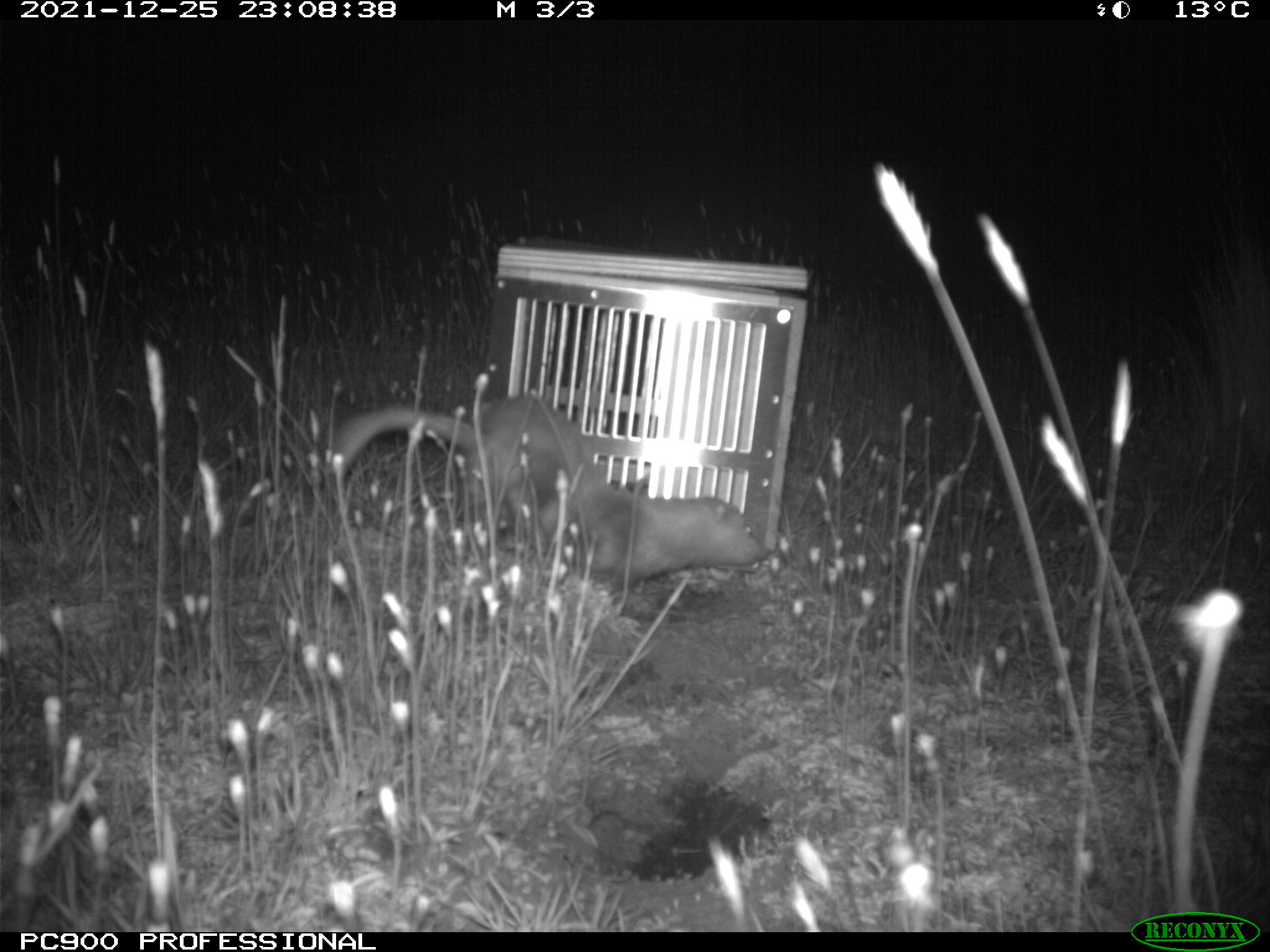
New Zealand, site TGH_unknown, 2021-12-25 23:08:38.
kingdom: Animalia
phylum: Chordata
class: Mammalia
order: Carnivora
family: Mustelidae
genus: Mustela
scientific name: Mustela furo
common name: ferret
Ferret (Mustela furo).